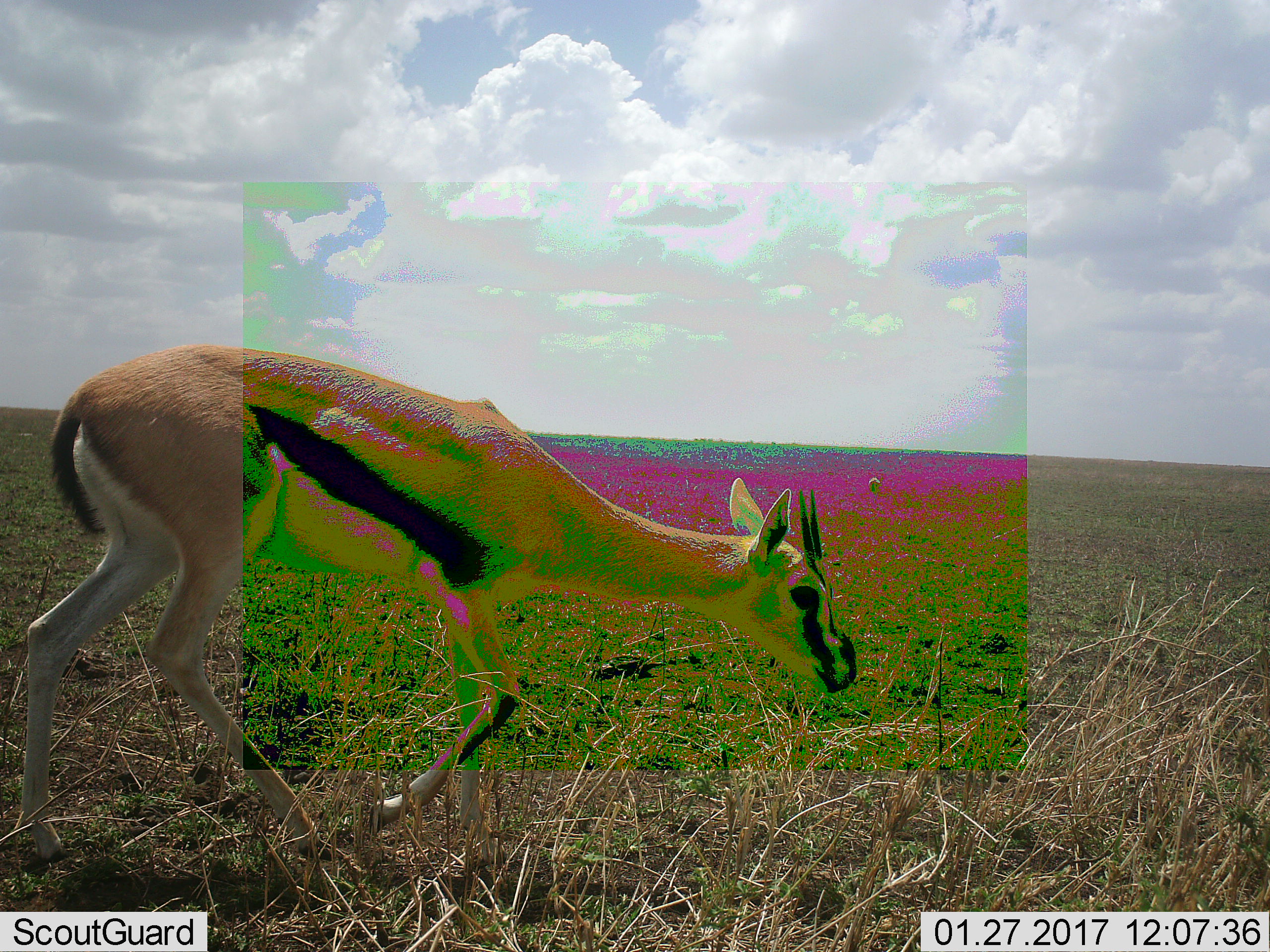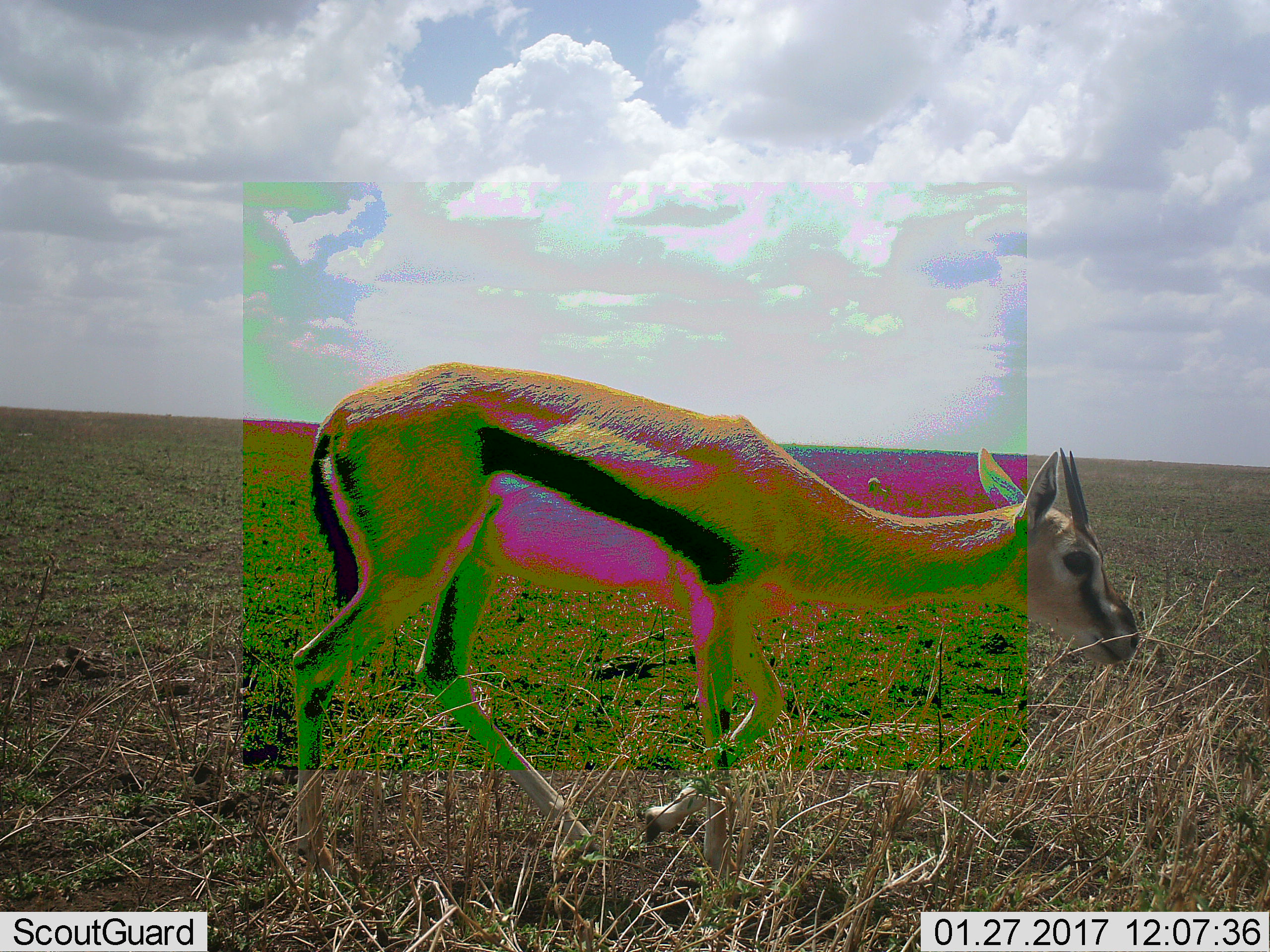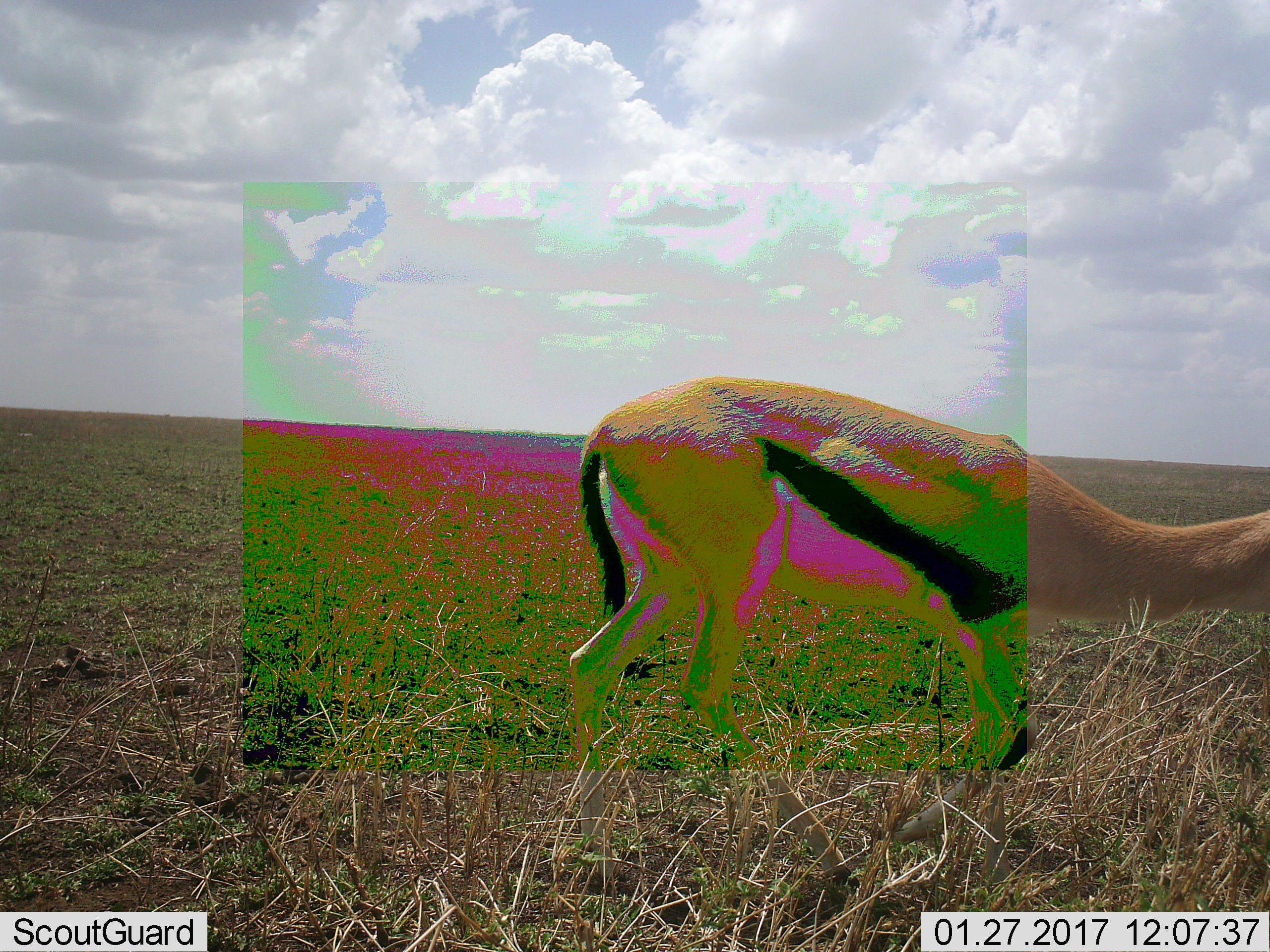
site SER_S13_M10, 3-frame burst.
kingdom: Animalia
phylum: Chordata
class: Mammalia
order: Artiodactyla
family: Bovidae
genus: Eudorcas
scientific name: Eudorcas thomsonii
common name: thomson's gazelle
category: gazellethomsons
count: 1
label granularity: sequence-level